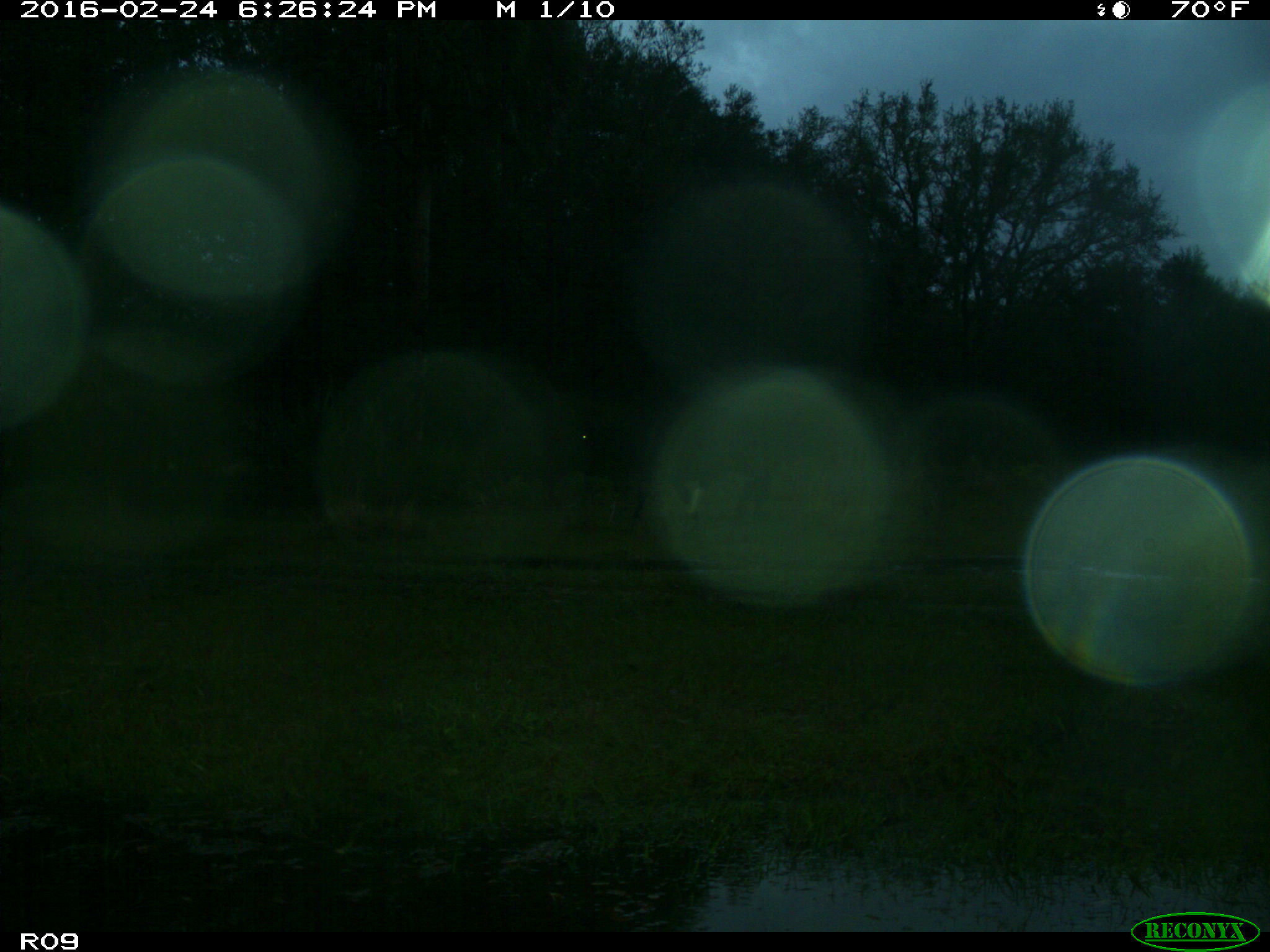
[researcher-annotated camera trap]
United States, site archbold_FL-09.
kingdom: Animalia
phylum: Chordata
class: Mammalia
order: Artiodactyla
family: Bovidae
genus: Bos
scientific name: Bos taurus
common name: domestic cow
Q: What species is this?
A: Bos taurus (domestic cow).